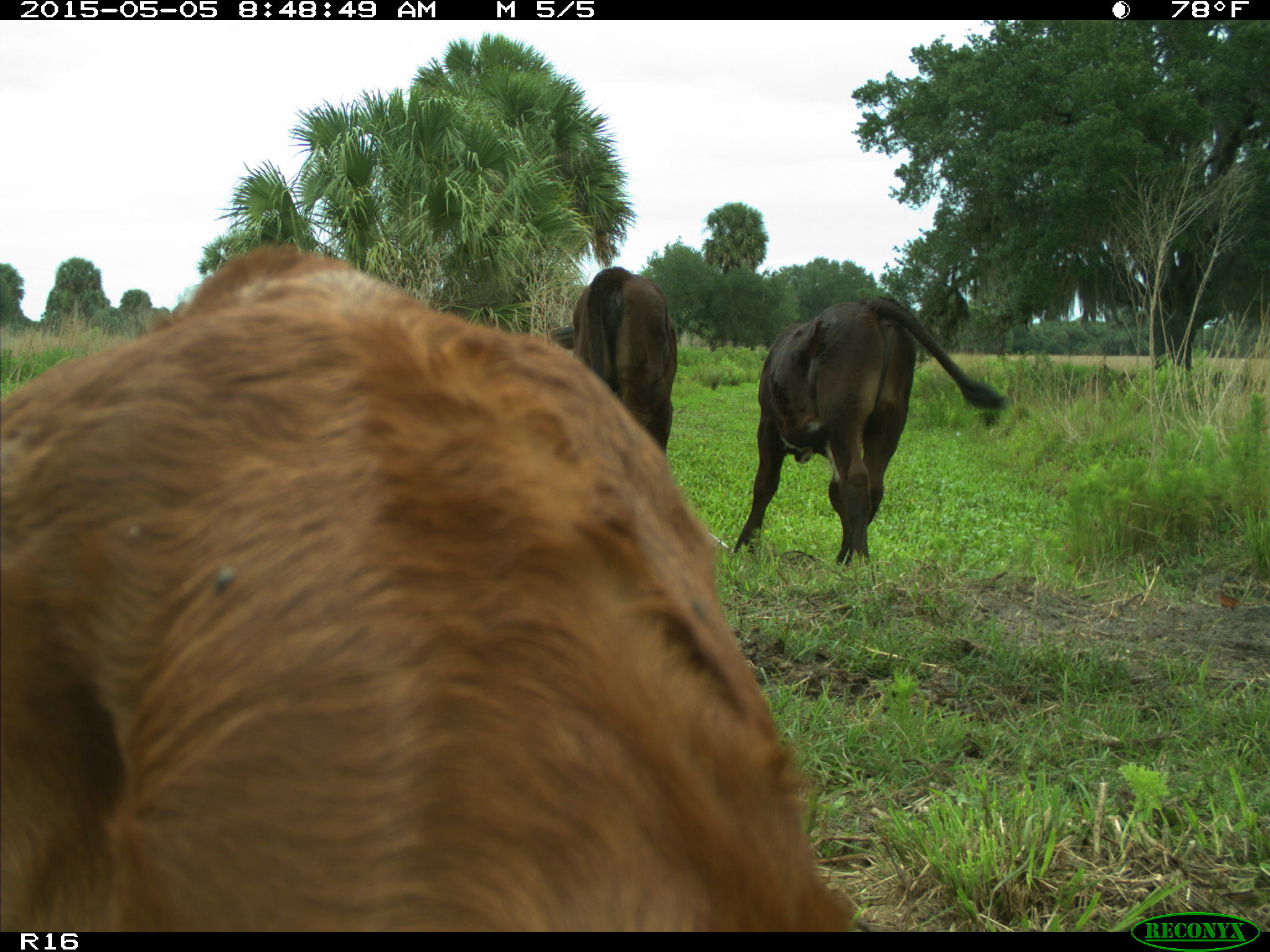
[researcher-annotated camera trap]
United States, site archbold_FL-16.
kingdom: Animalia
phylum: Chordata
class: Mammalia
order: Artiodactyla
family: Bovidae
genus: Bos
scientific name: Bos taurus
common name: domestic cow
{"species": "Bos taurus (domestic cow)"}